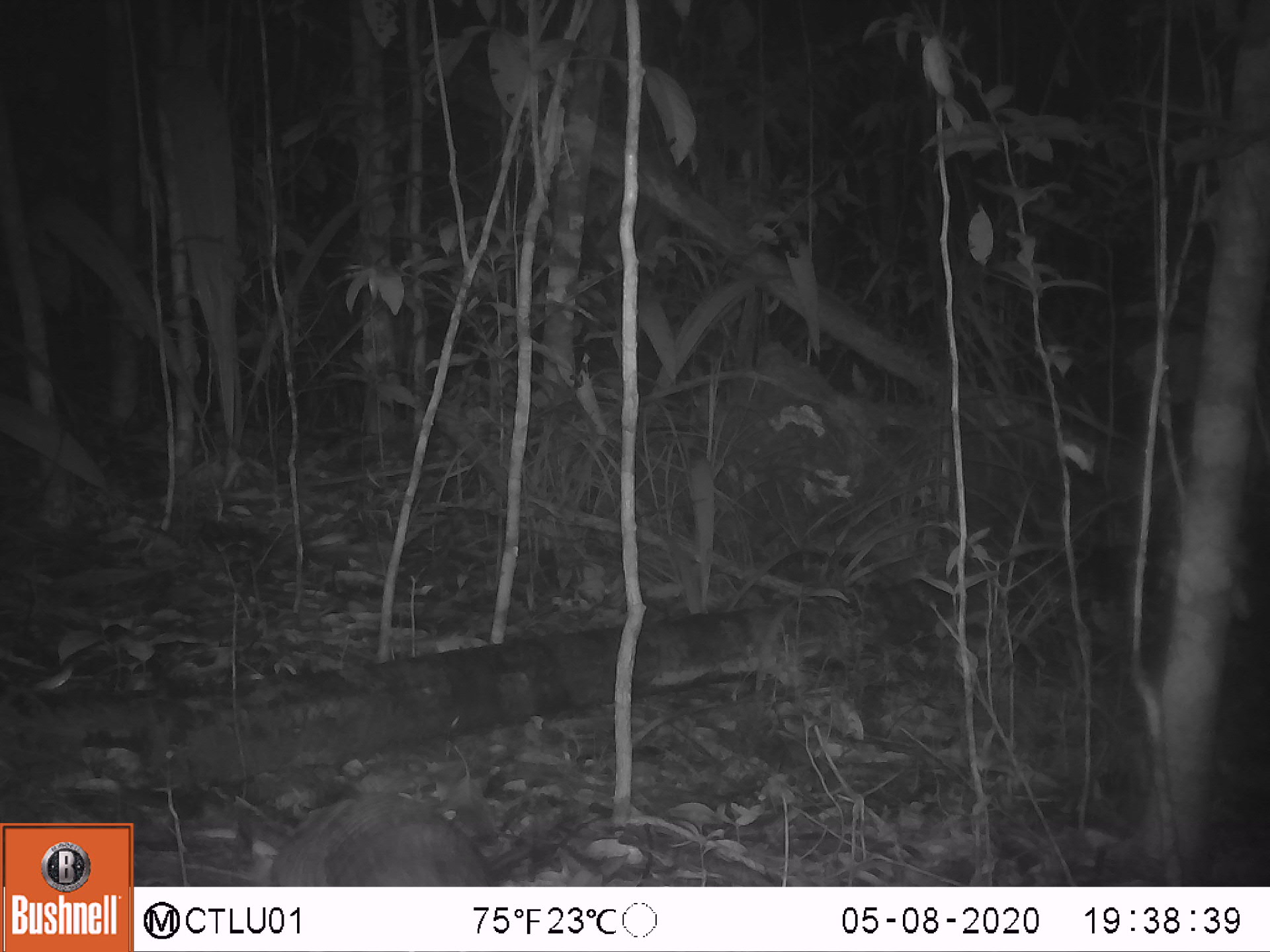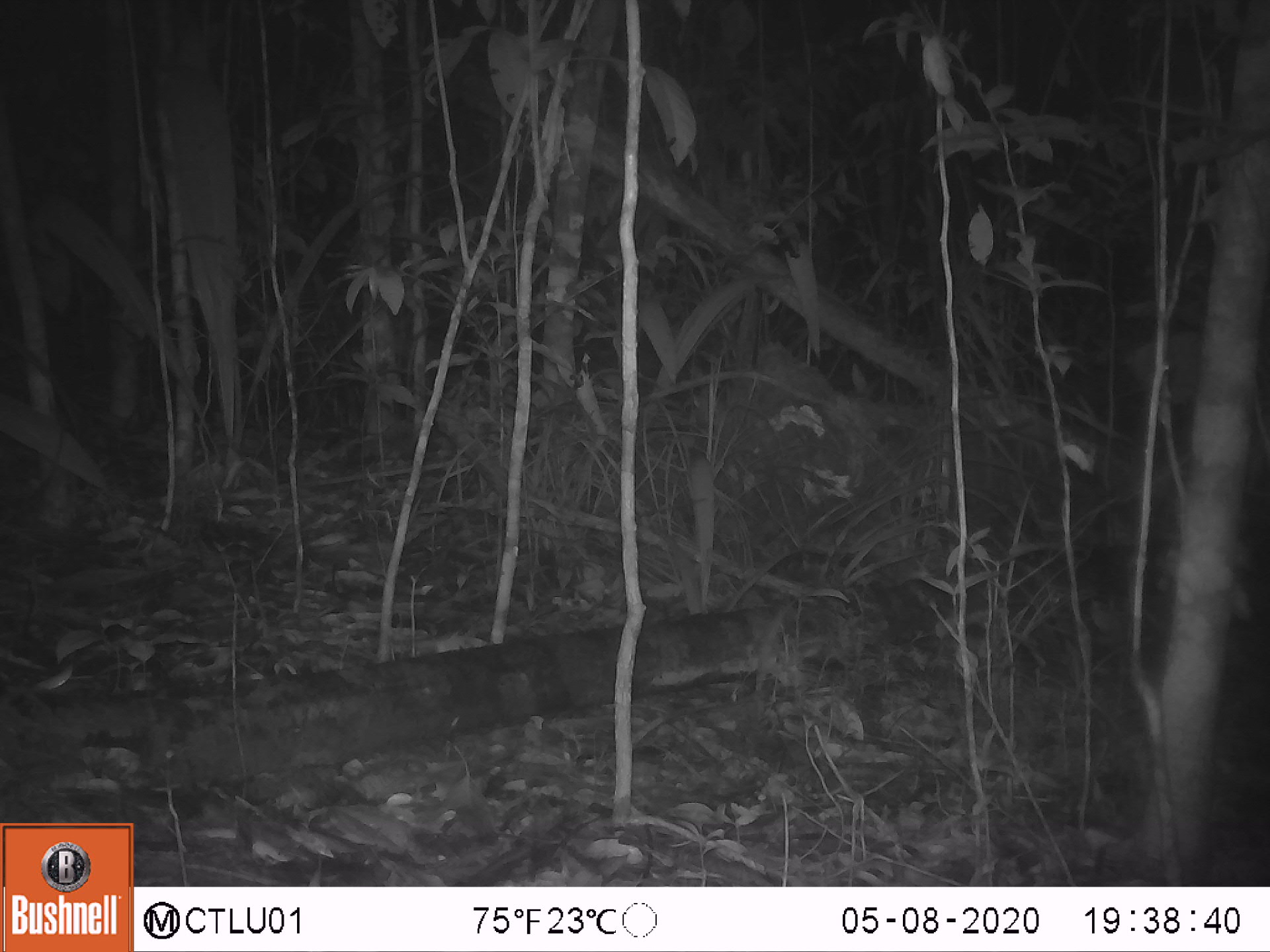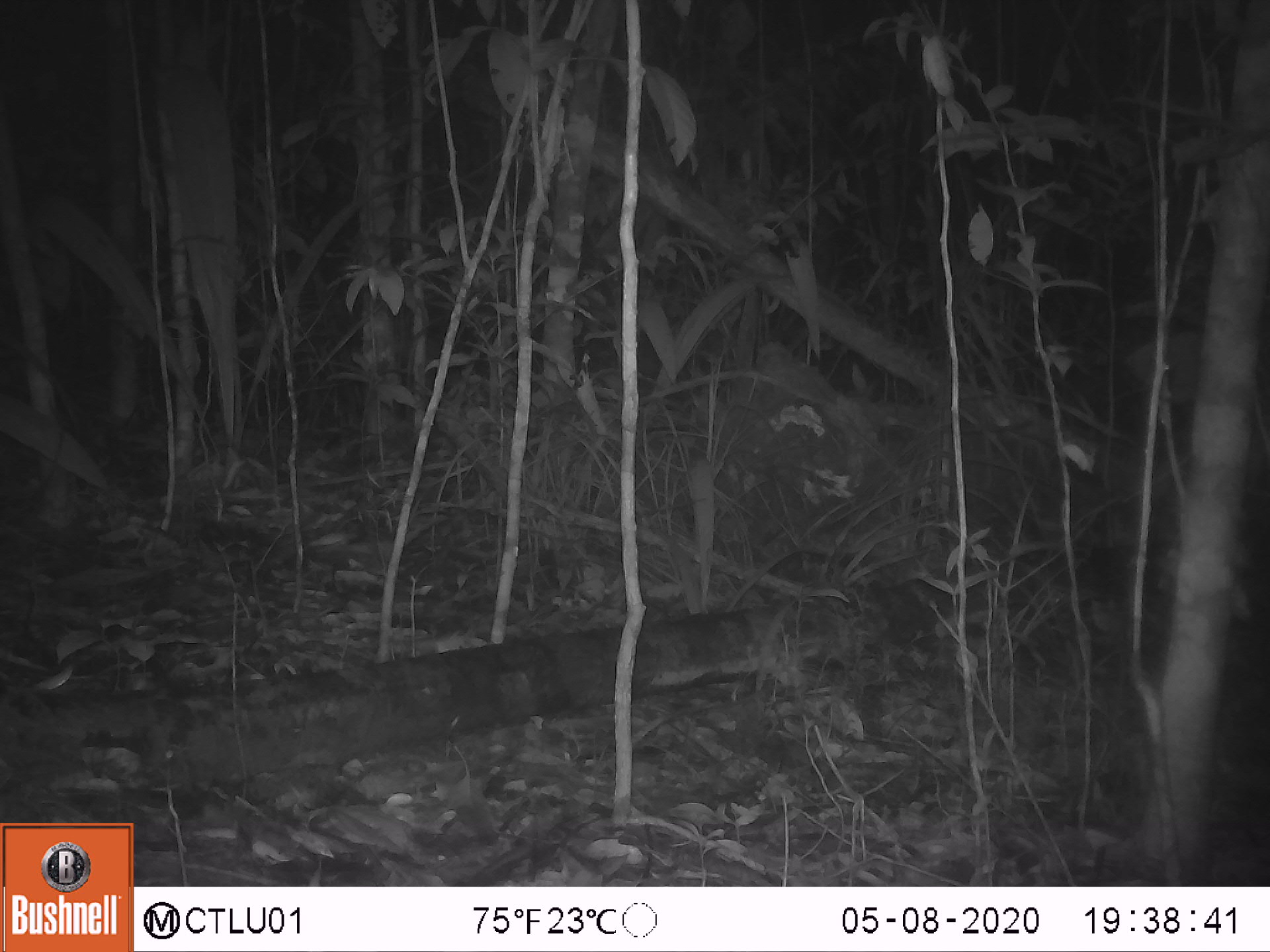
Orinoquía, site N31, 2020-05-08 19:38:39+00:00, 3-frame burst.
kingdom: Animalia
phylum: Chordata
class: Mammalia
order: Cingulata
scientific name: Cingulata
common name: armadillo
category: unknown armadillo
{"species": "unknown armadillo (armadillo) (Cingulata)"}